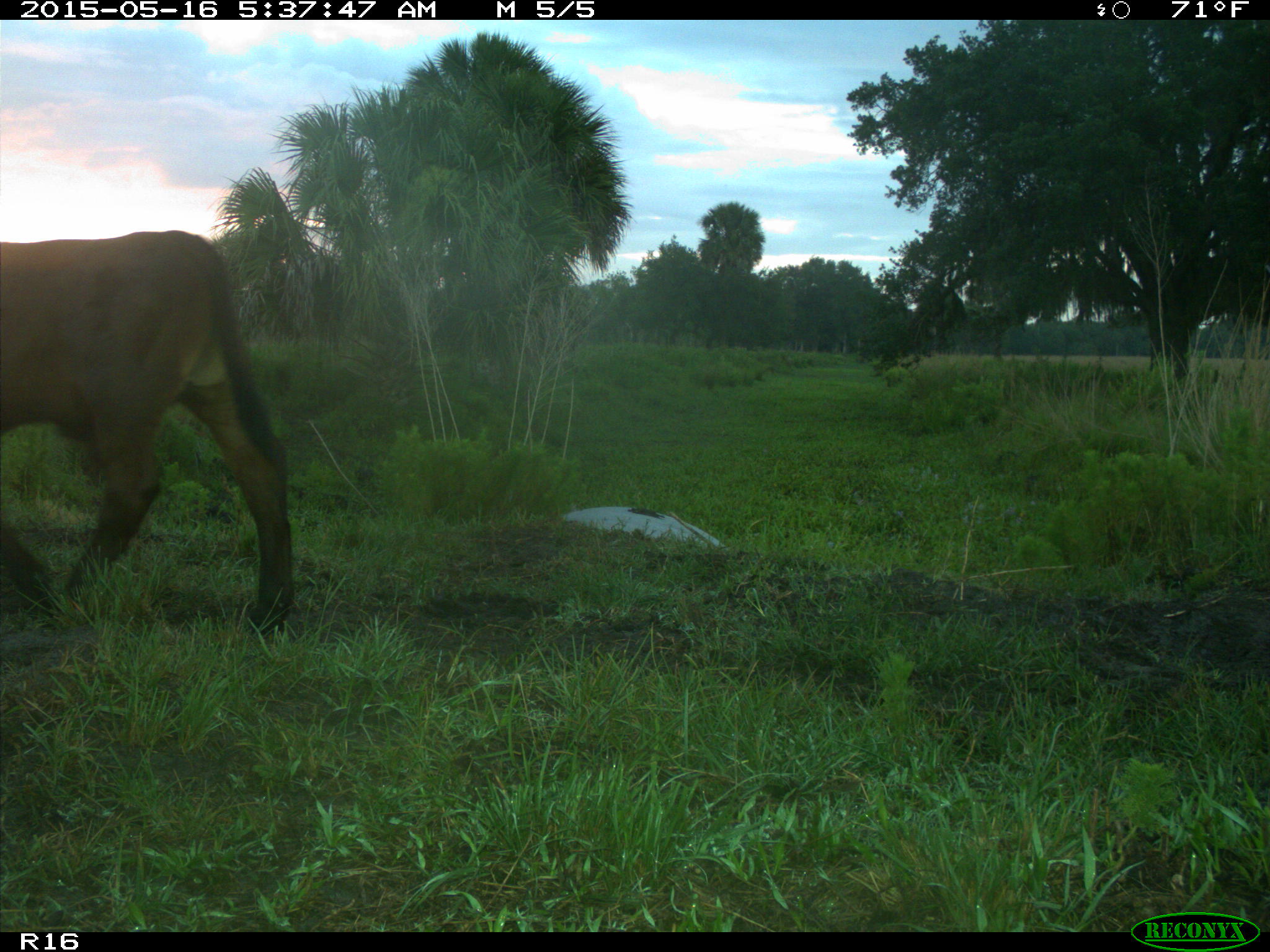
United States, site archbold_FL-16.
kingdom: Animalia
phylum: Chordata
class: Mammalia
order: Artiodactyla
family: Bovidae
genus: Bos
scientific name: Bos taurus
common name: domestic cow